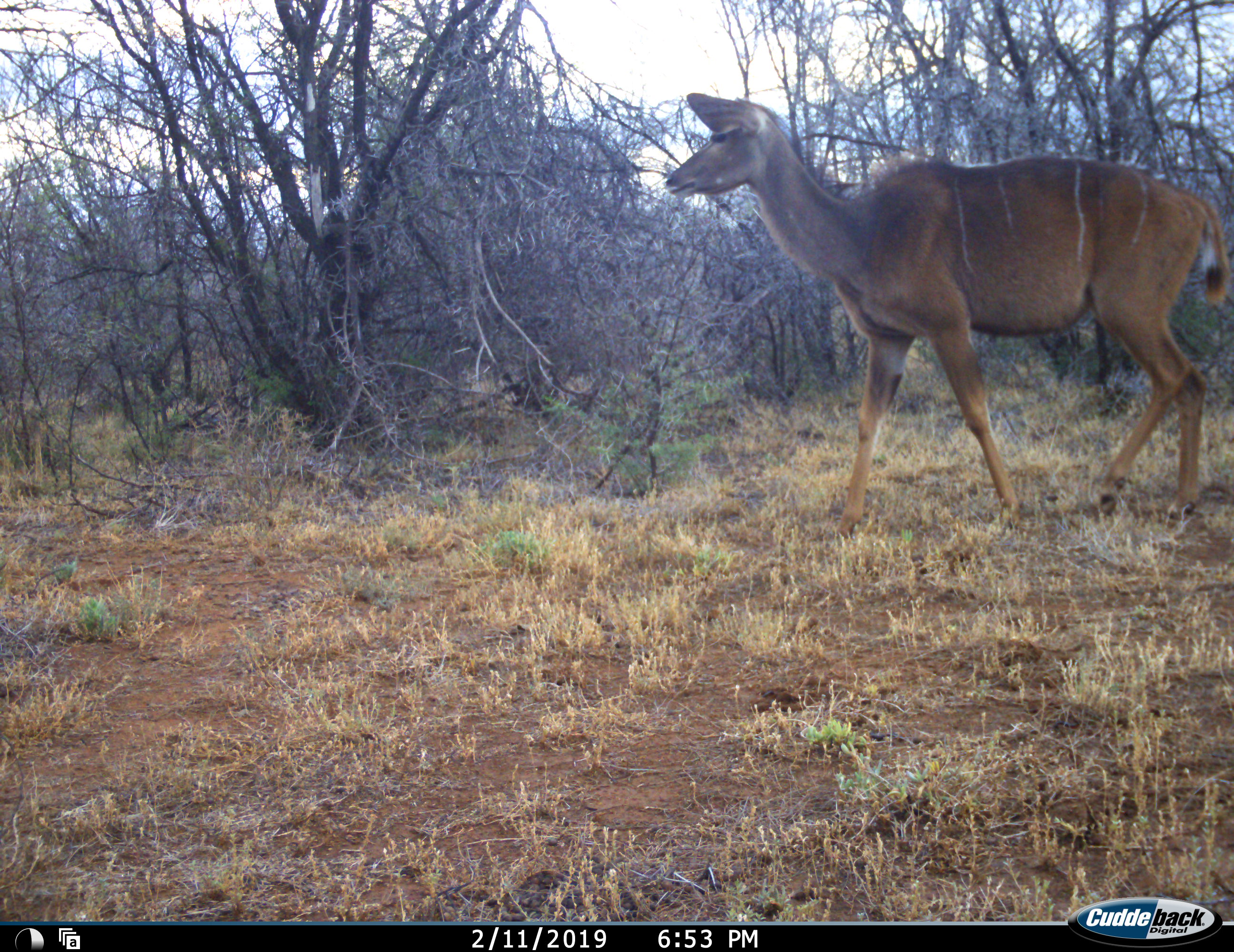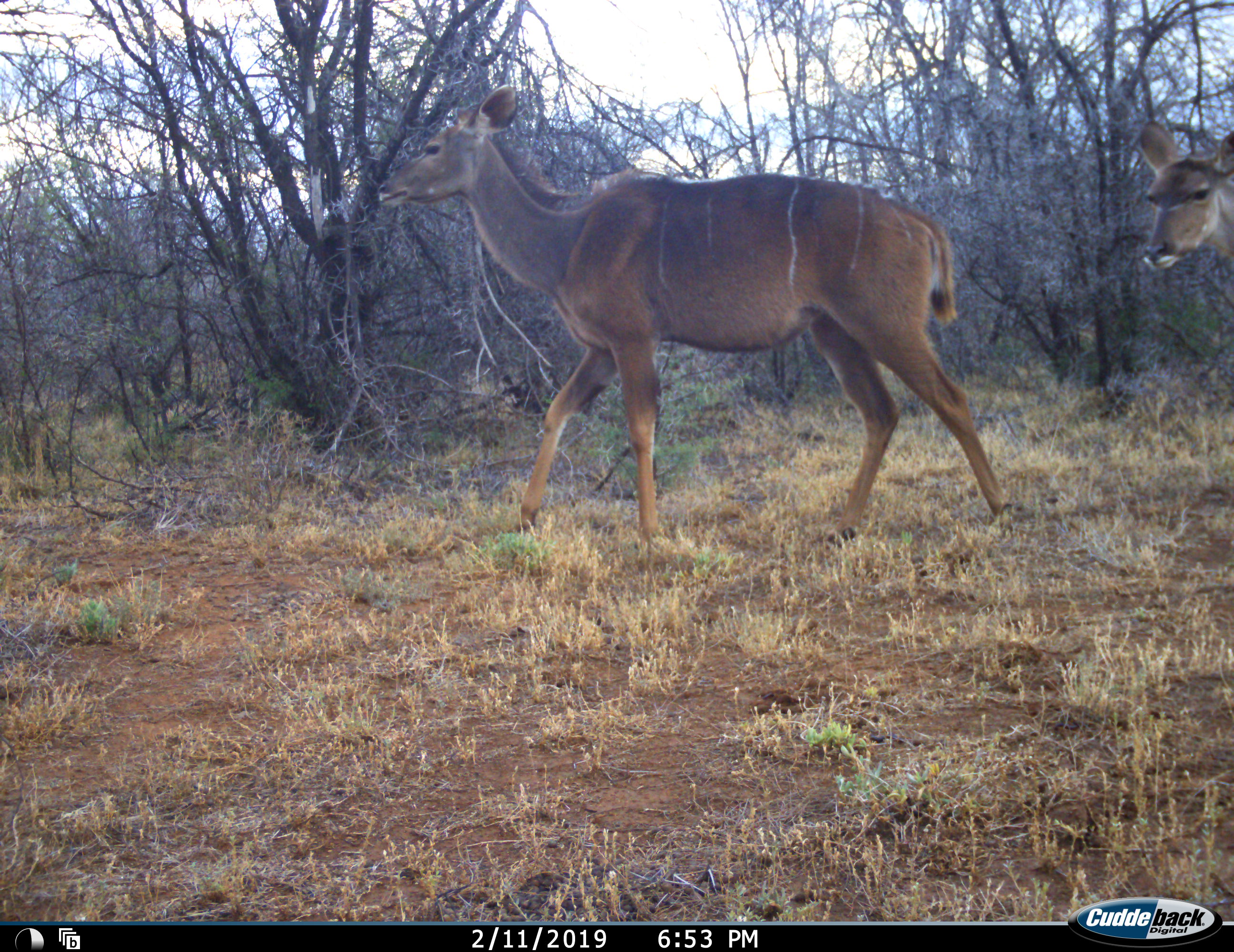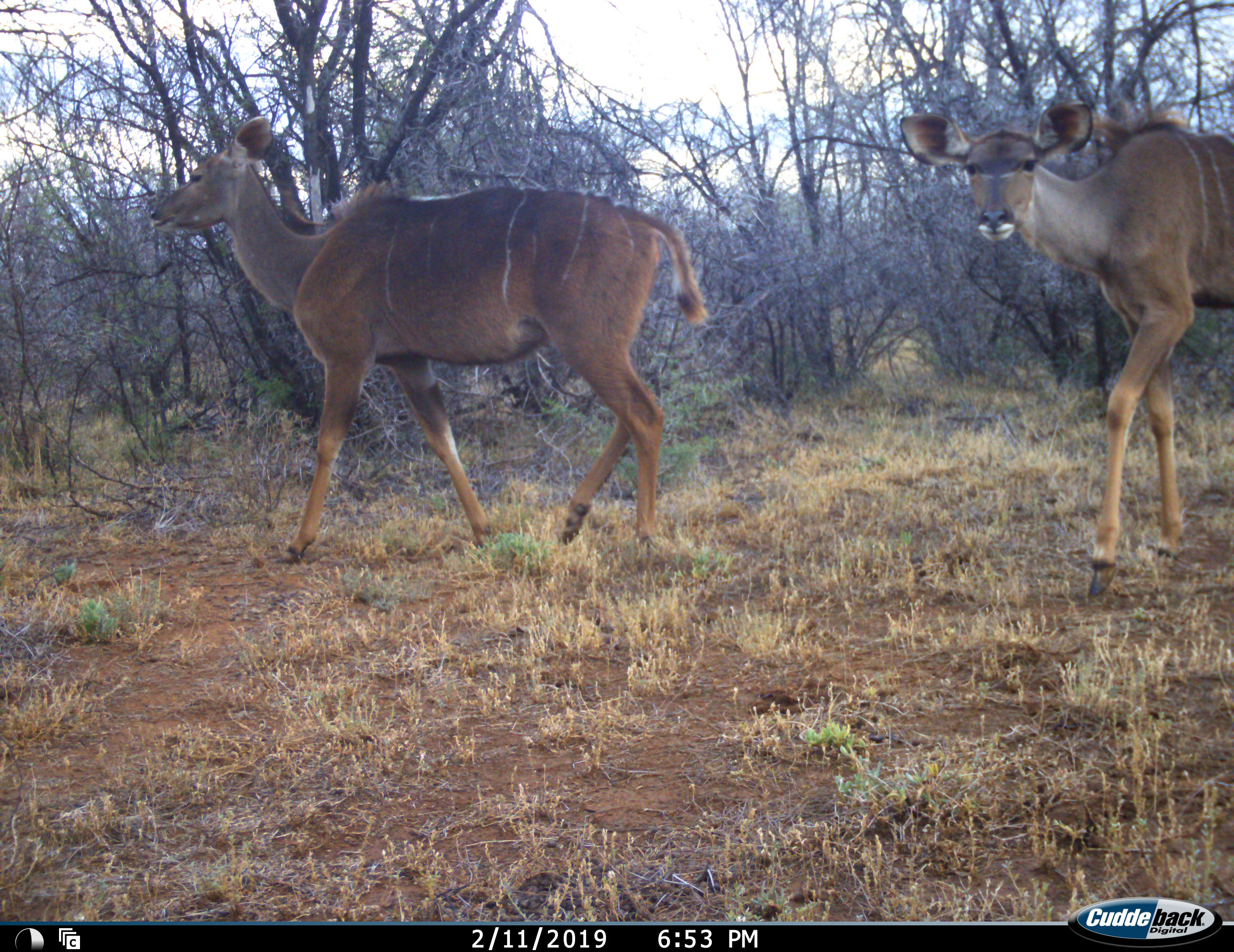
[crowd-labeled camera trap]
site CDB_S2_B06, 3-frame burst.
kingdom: Animalia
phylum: Chordata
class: Mammalia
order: Artiodactyla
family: Bovidae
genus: Tragelaphus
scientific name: Tragelaphus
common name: kudu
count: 2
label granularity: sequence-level